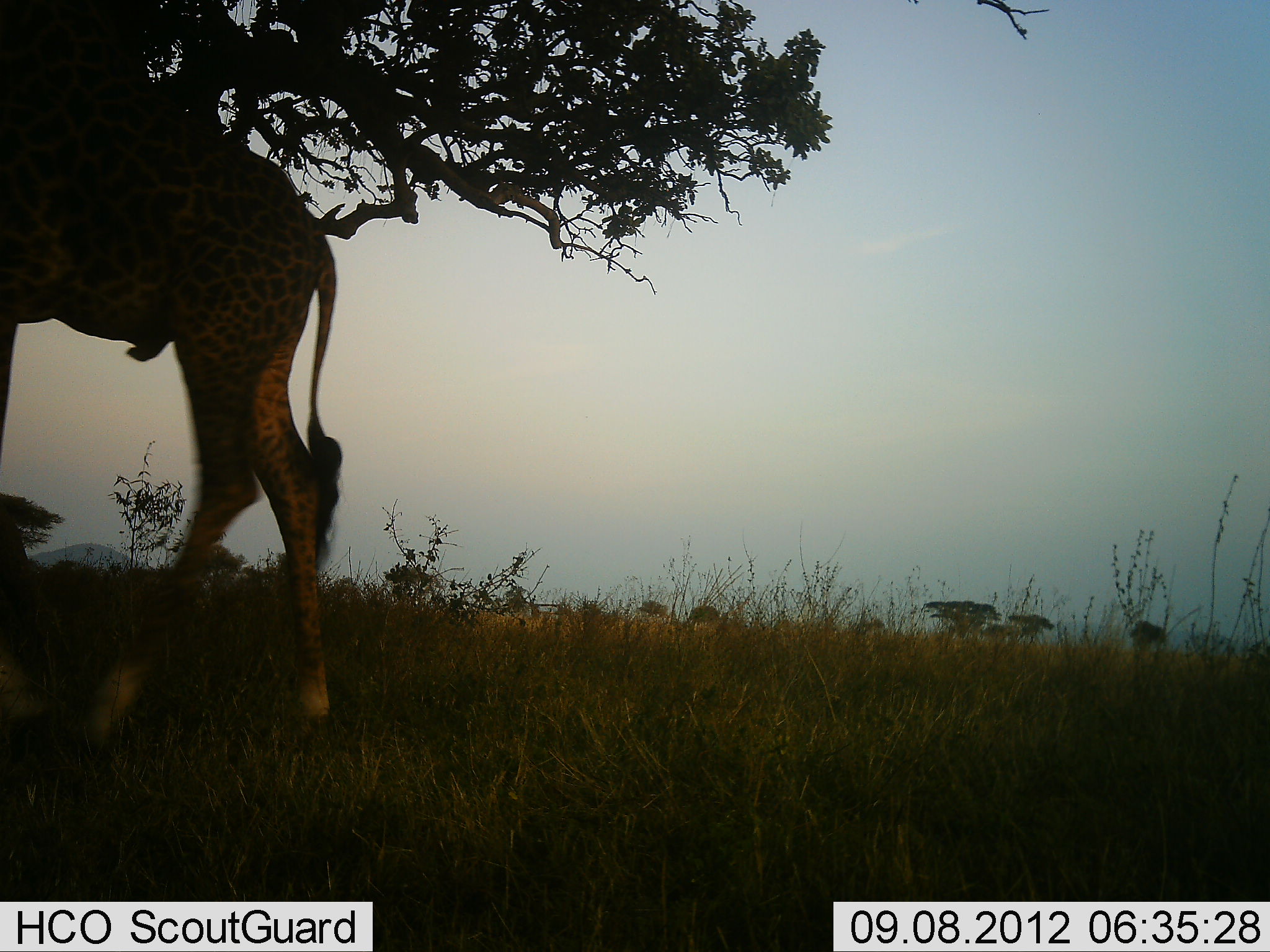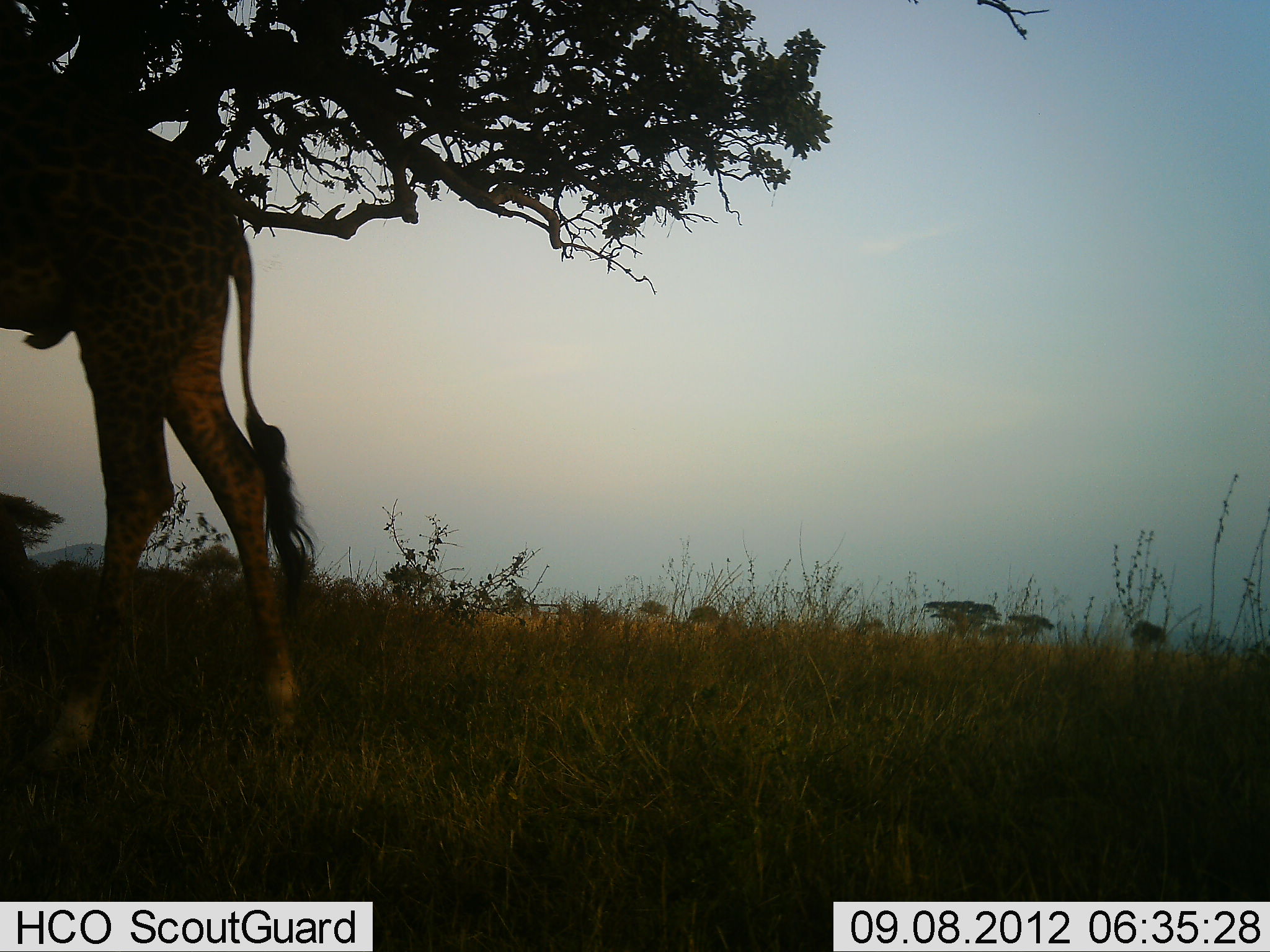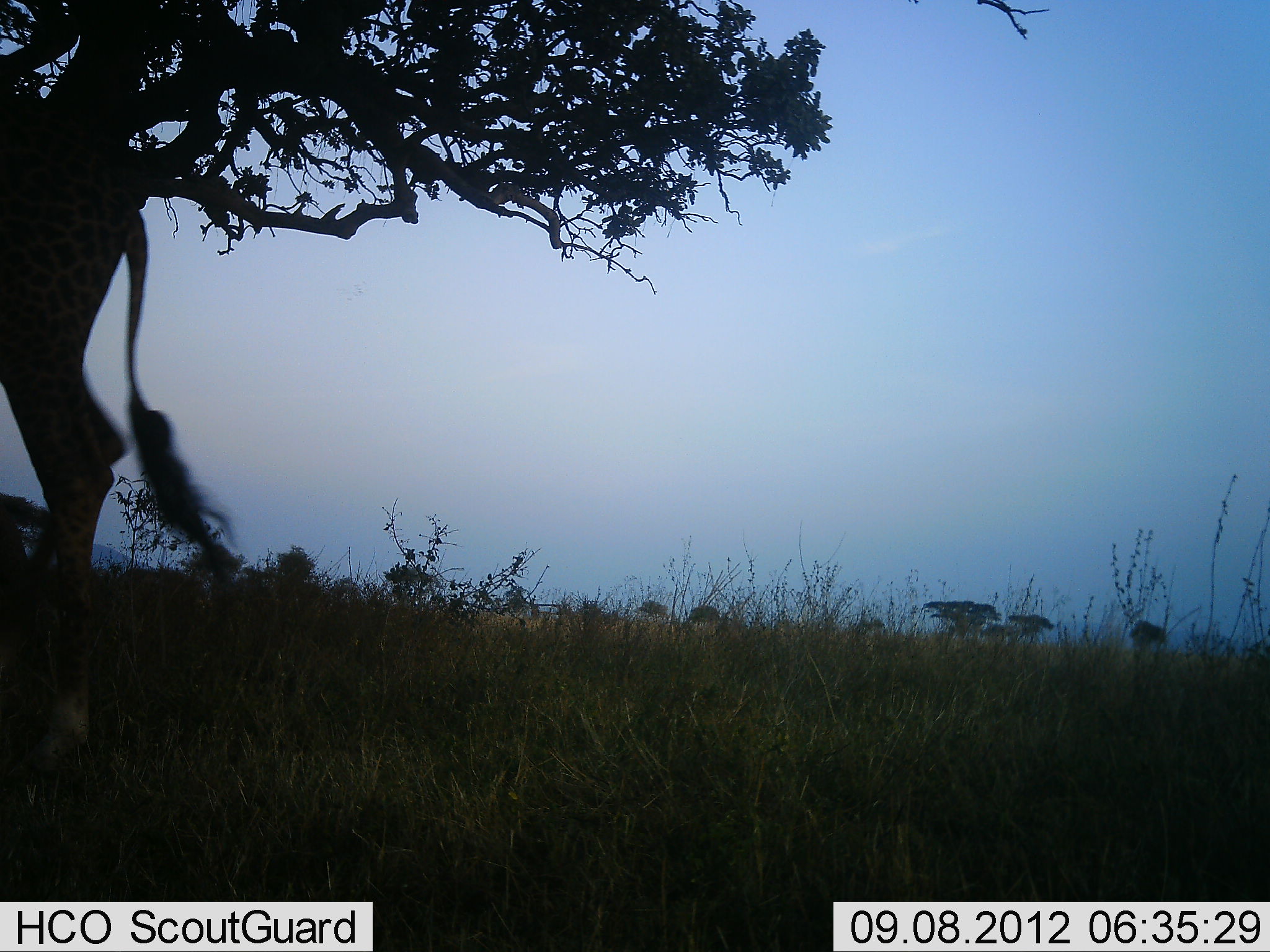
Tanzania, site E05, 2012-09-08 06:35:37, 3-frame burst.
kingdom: Animalia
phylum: Chordata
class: Mammalia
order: Artiodactyla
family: Giraffidae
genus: Giraffa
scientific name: Giraffa camelopardalis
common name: giraffe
Giraffe (Giraffa camelopardalis), count 1. Behavior (volunteer vote fractions): standing 30%, resting 0%, moving 80%, interacting 0%. Young present (vote fraction): 0%. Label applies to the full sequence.